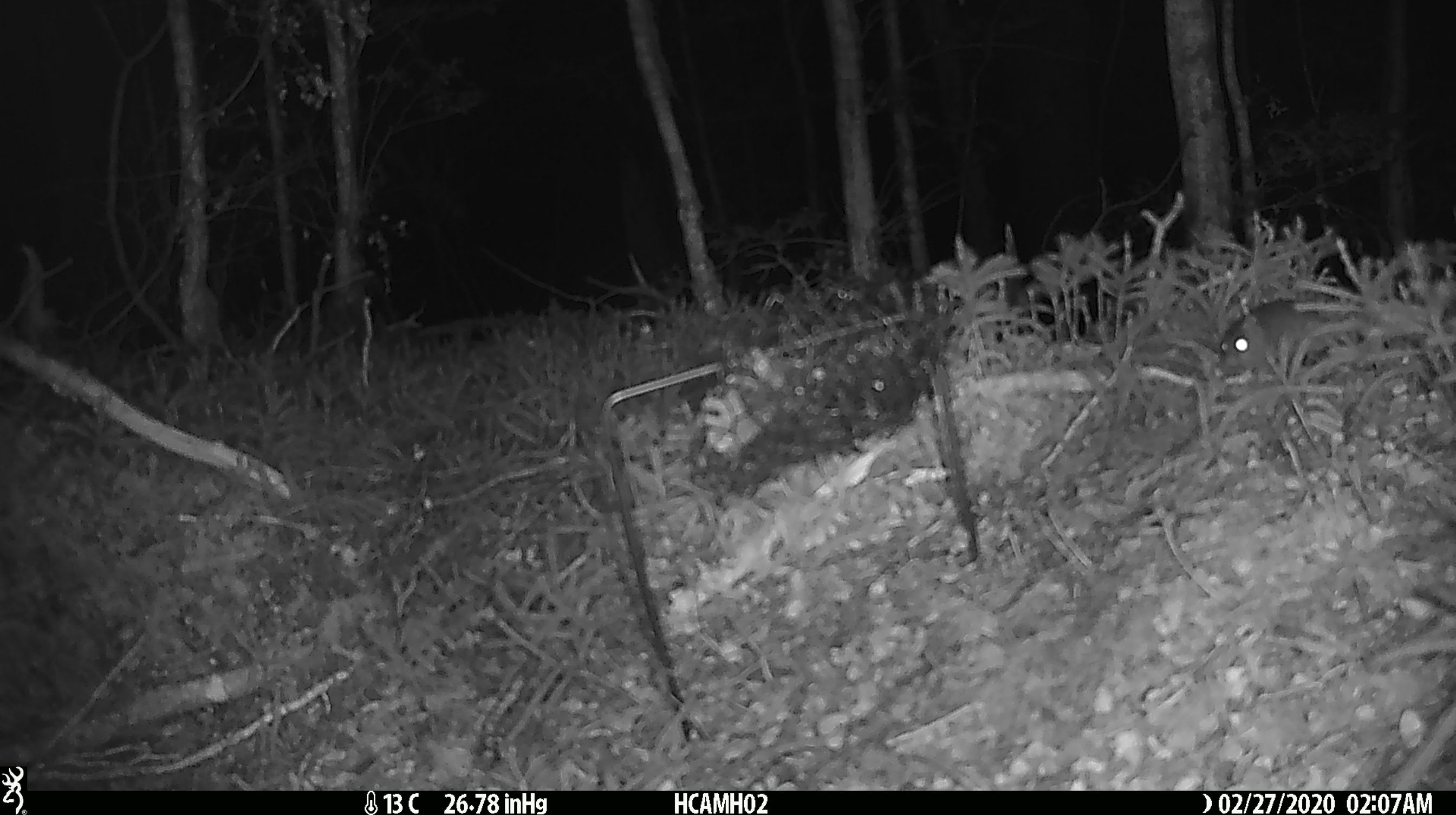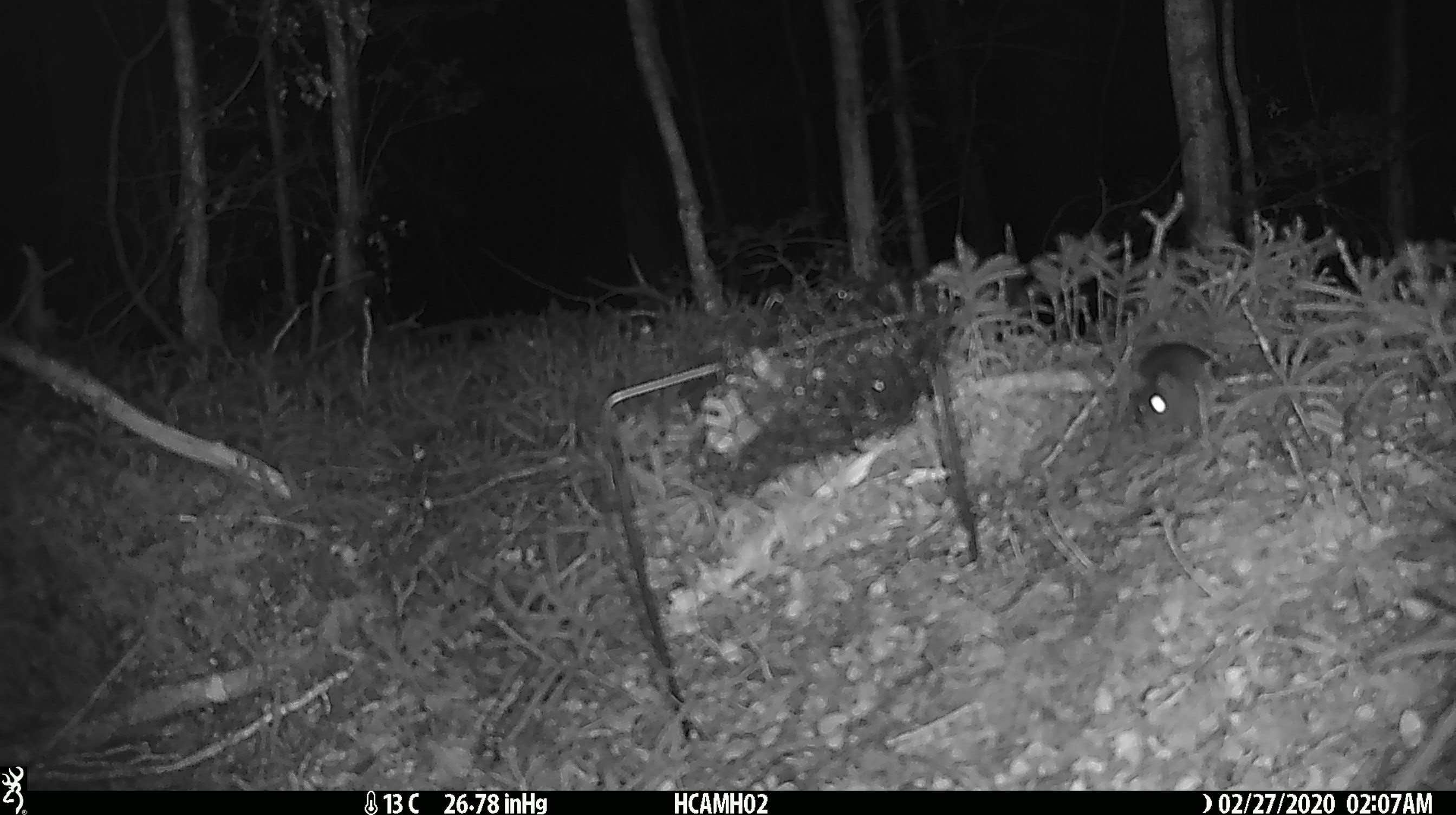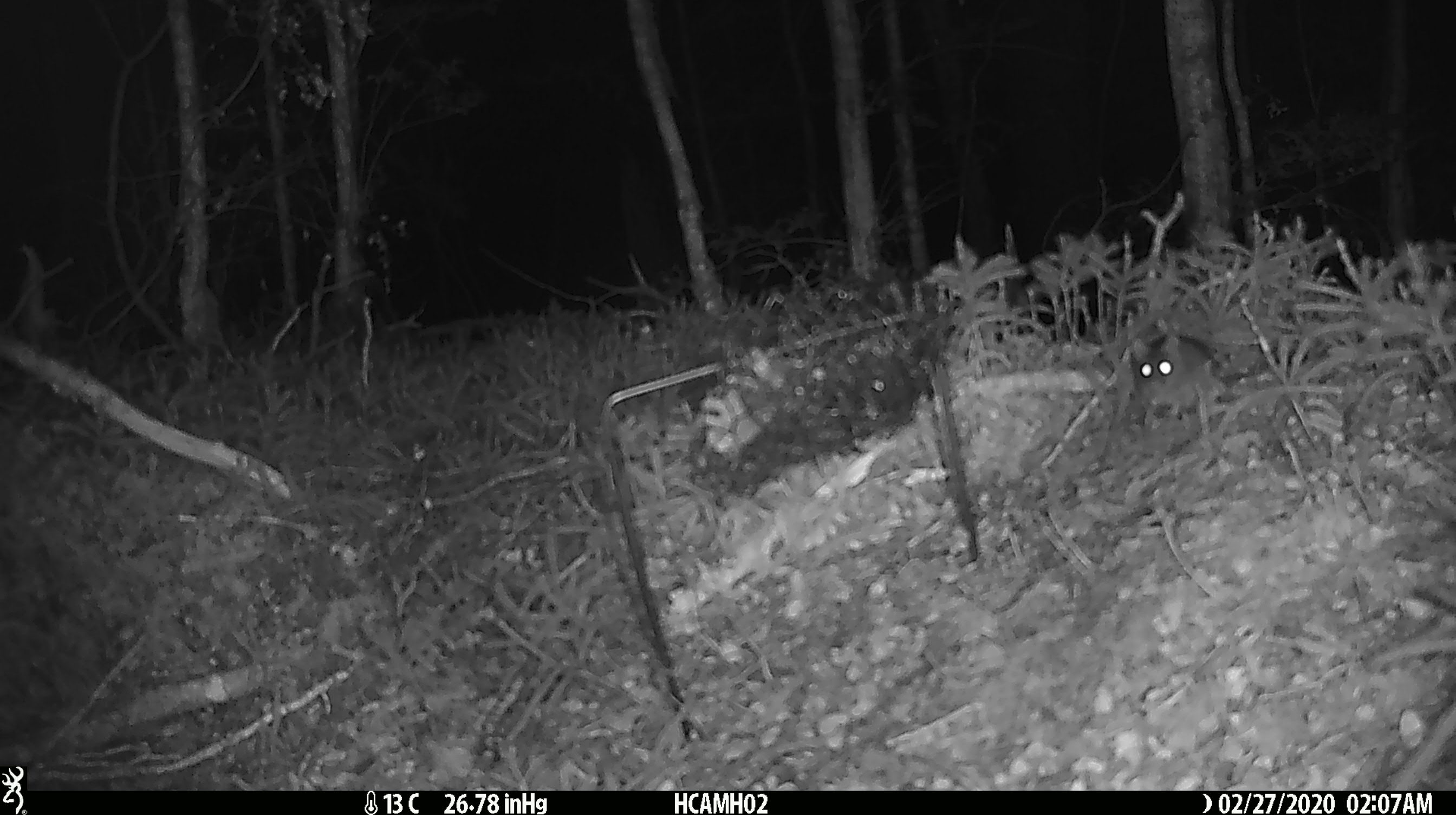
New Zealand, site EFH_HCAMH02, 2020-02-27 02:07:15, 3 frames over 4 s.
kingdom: Animalia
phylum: Chordata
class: Mammalia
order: Rodentia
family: Muridae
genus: Mus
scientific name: Mus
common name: mouse